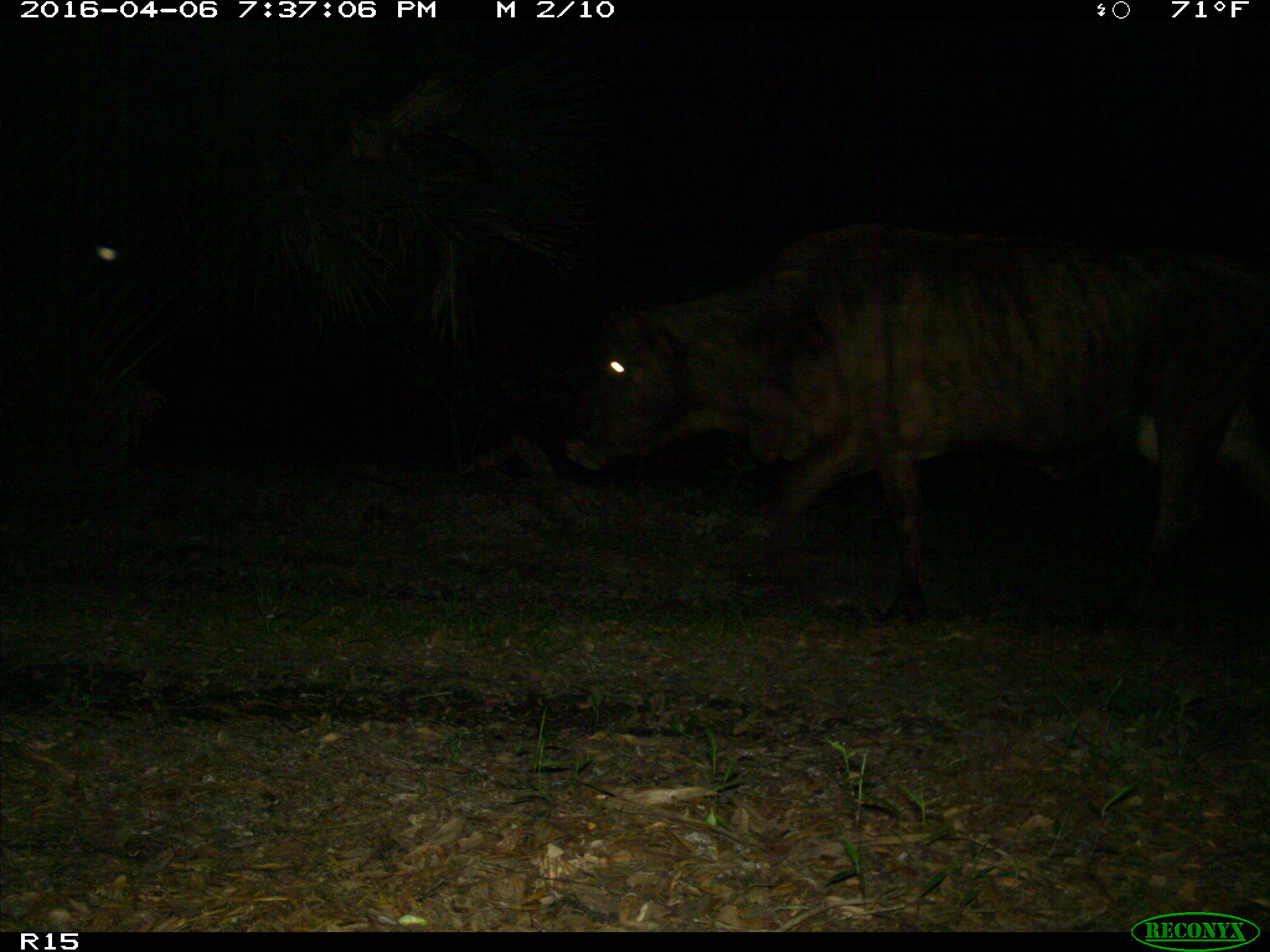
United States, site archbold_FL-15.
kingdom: Animalia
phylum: Chordata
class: Mammalia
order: Artiodactyla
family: Bovidae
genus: Bos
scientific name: Bos taurus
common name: domestic cow